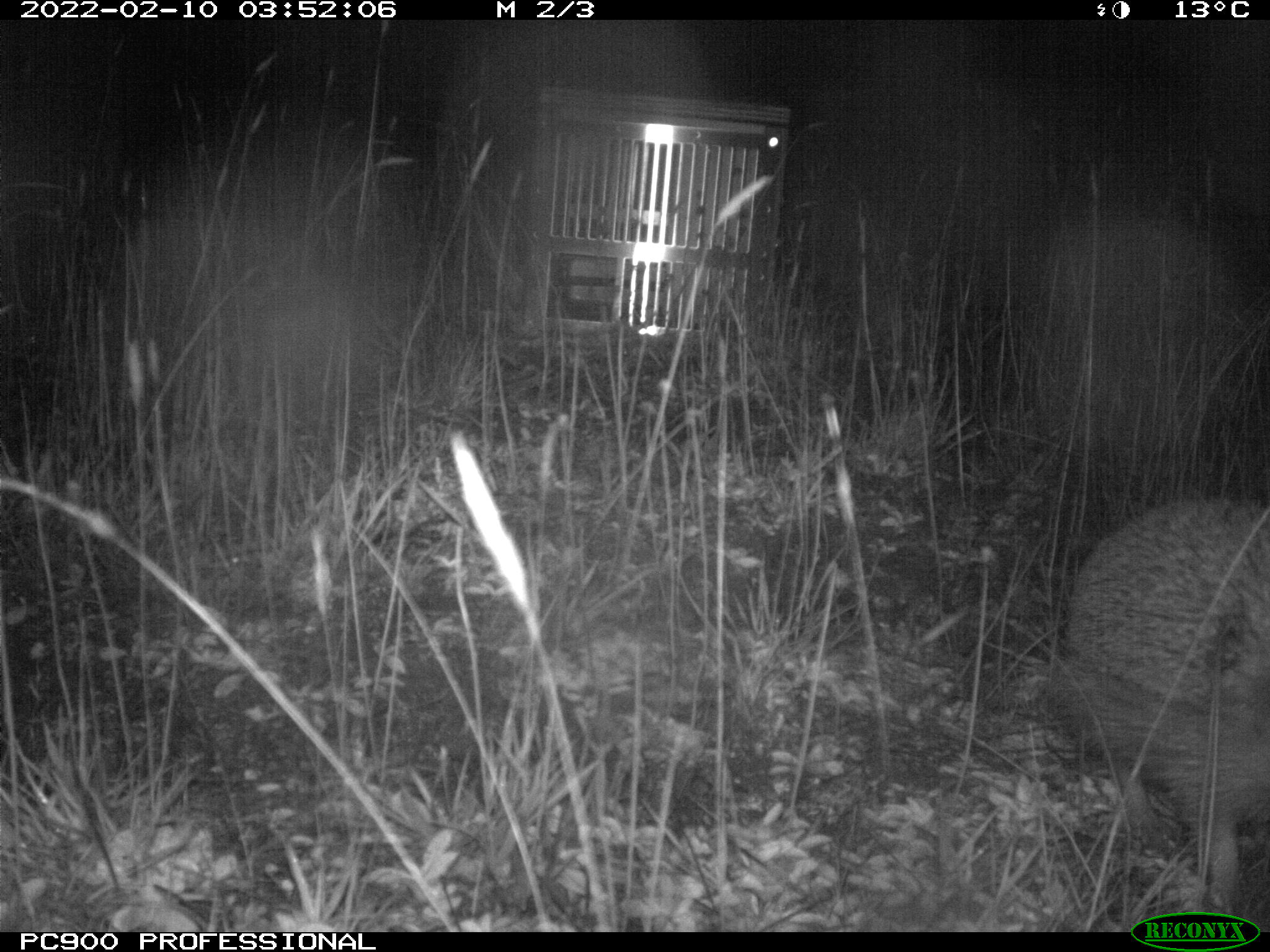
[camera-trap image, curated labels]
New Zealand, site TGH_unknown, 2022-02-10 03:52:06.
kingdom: Animalia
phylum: Chordata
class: Mammalia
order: Eulipotyphla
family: Erinaceidae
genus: Erinaceus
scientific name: Erinaceus europaeus europaeus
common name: european hedgehog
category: hedgehog